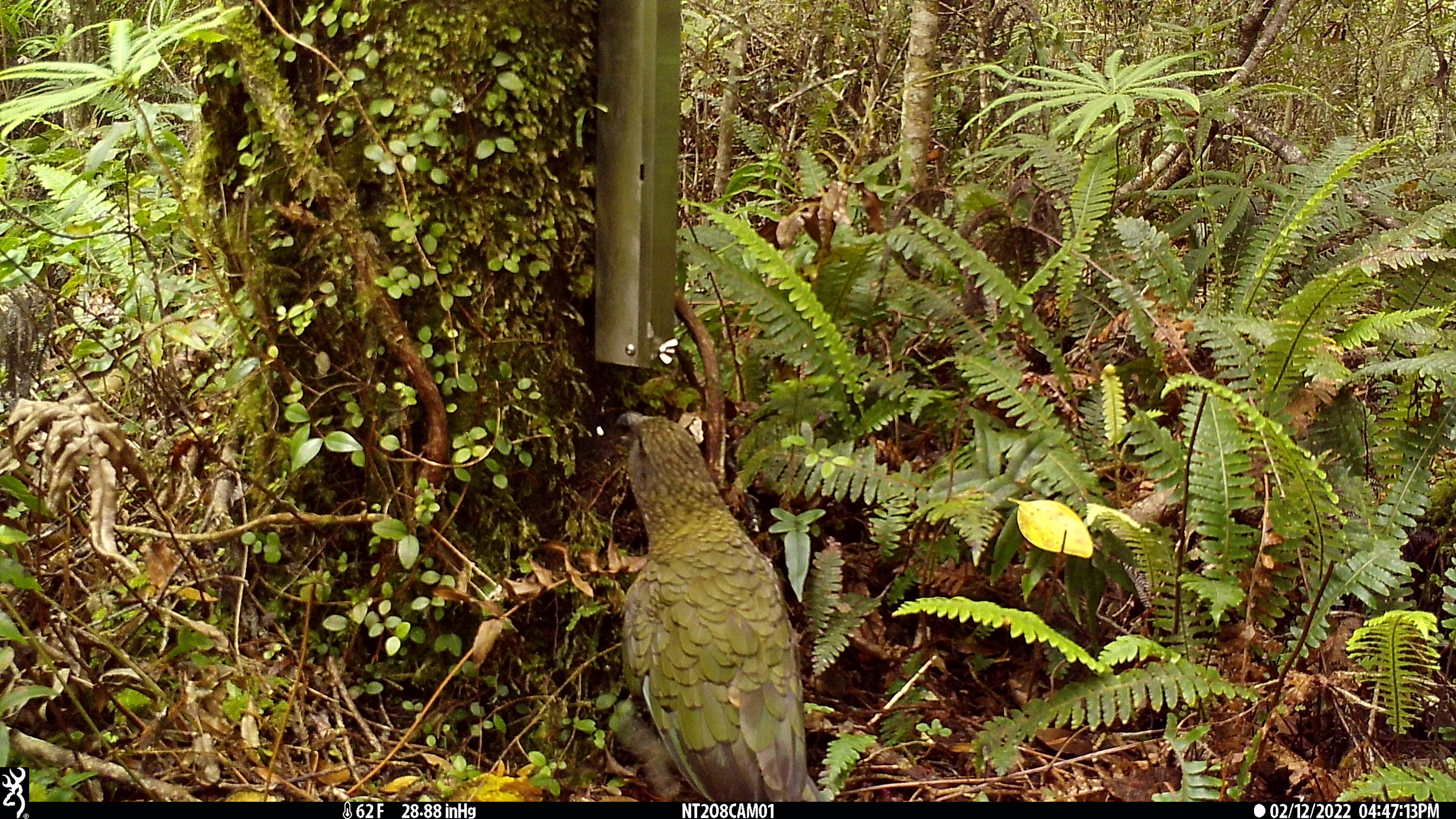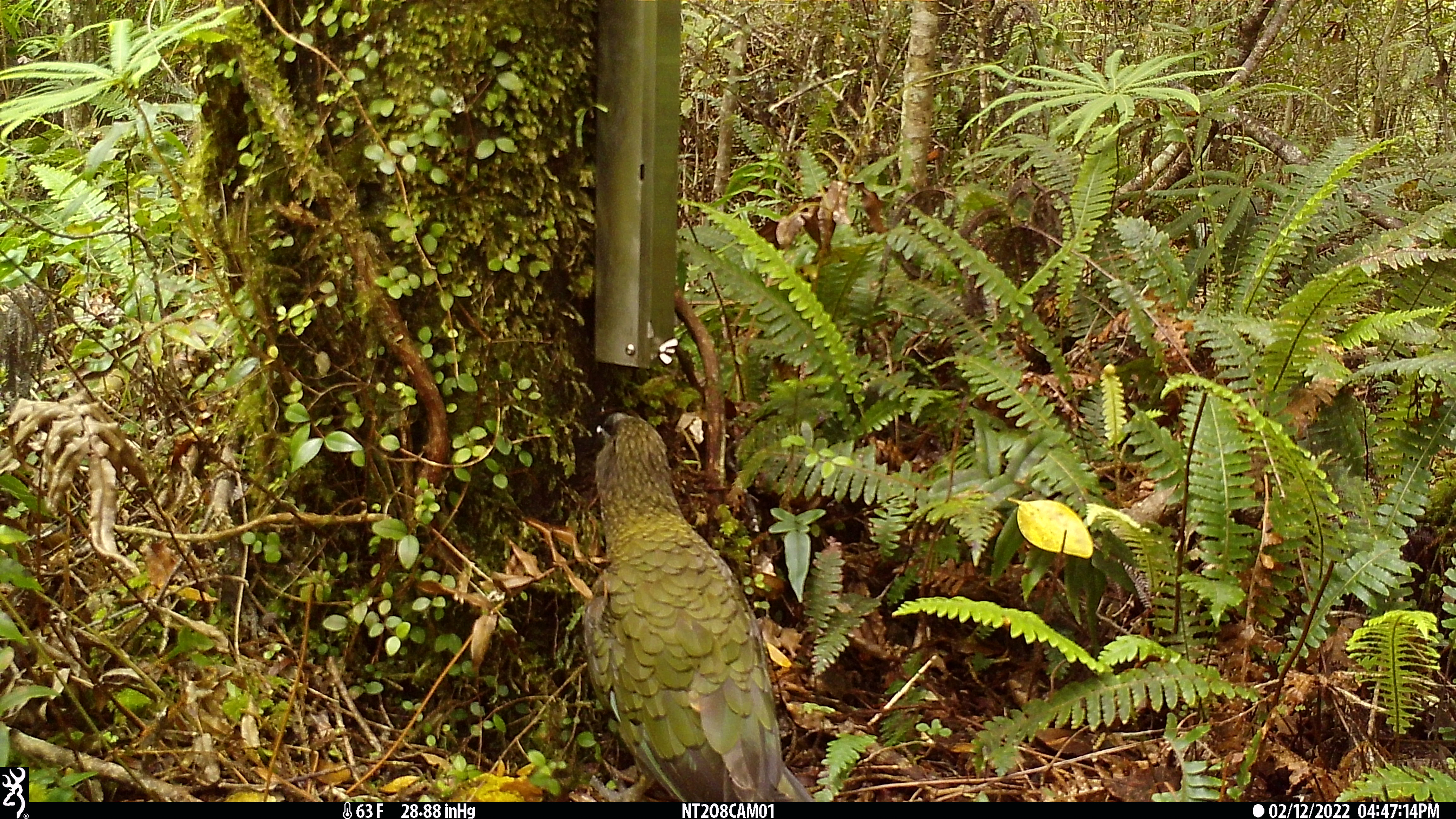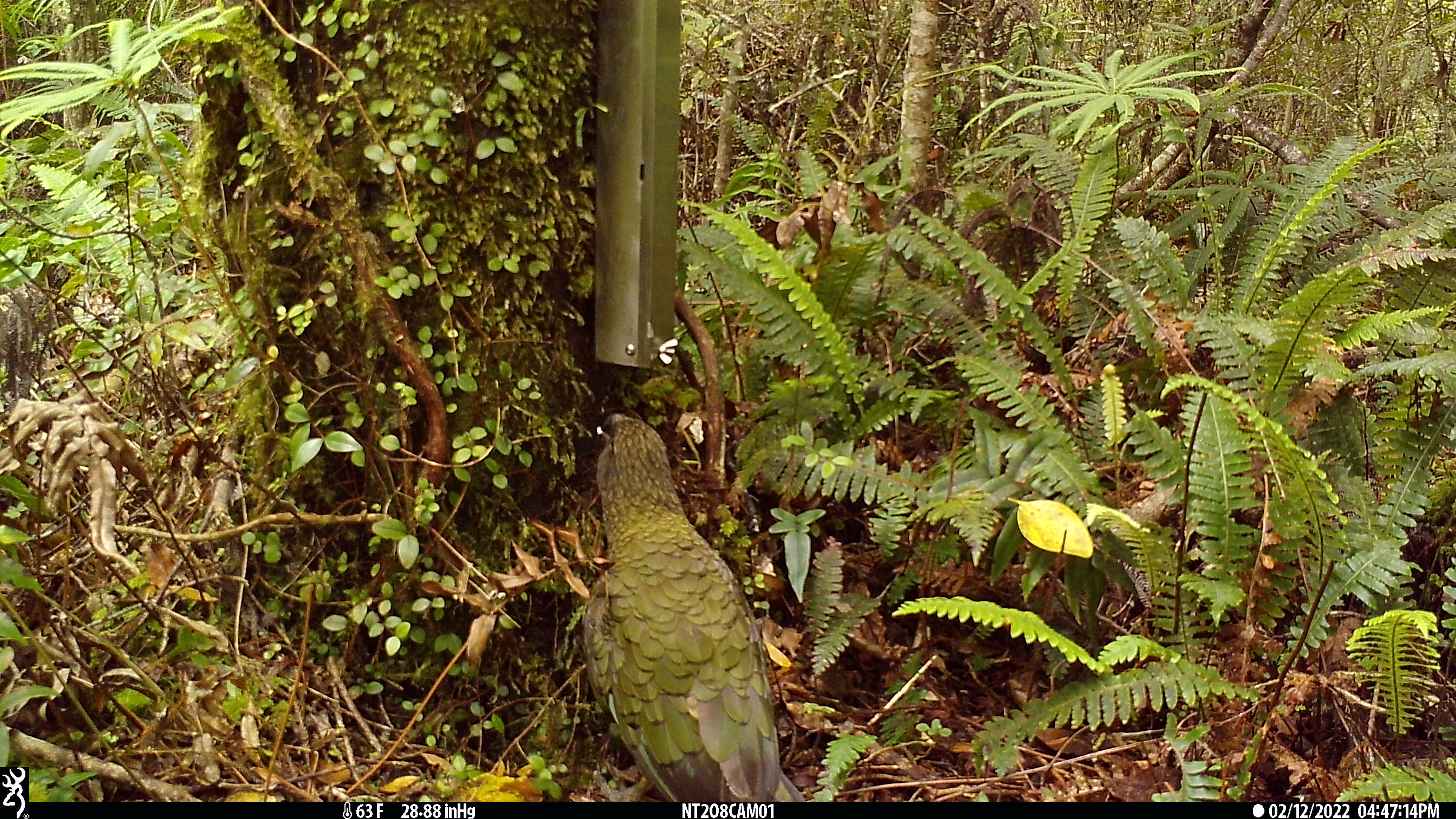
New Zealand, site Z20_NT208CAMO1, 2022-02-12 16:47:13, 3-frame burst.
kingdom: Animalia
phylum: Chordata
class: Aves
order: Psittaciformes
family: Strigopidae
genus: Nestor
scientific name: Nestor notabilis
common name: kea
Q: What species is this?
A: Kea (Nestor notabilis).